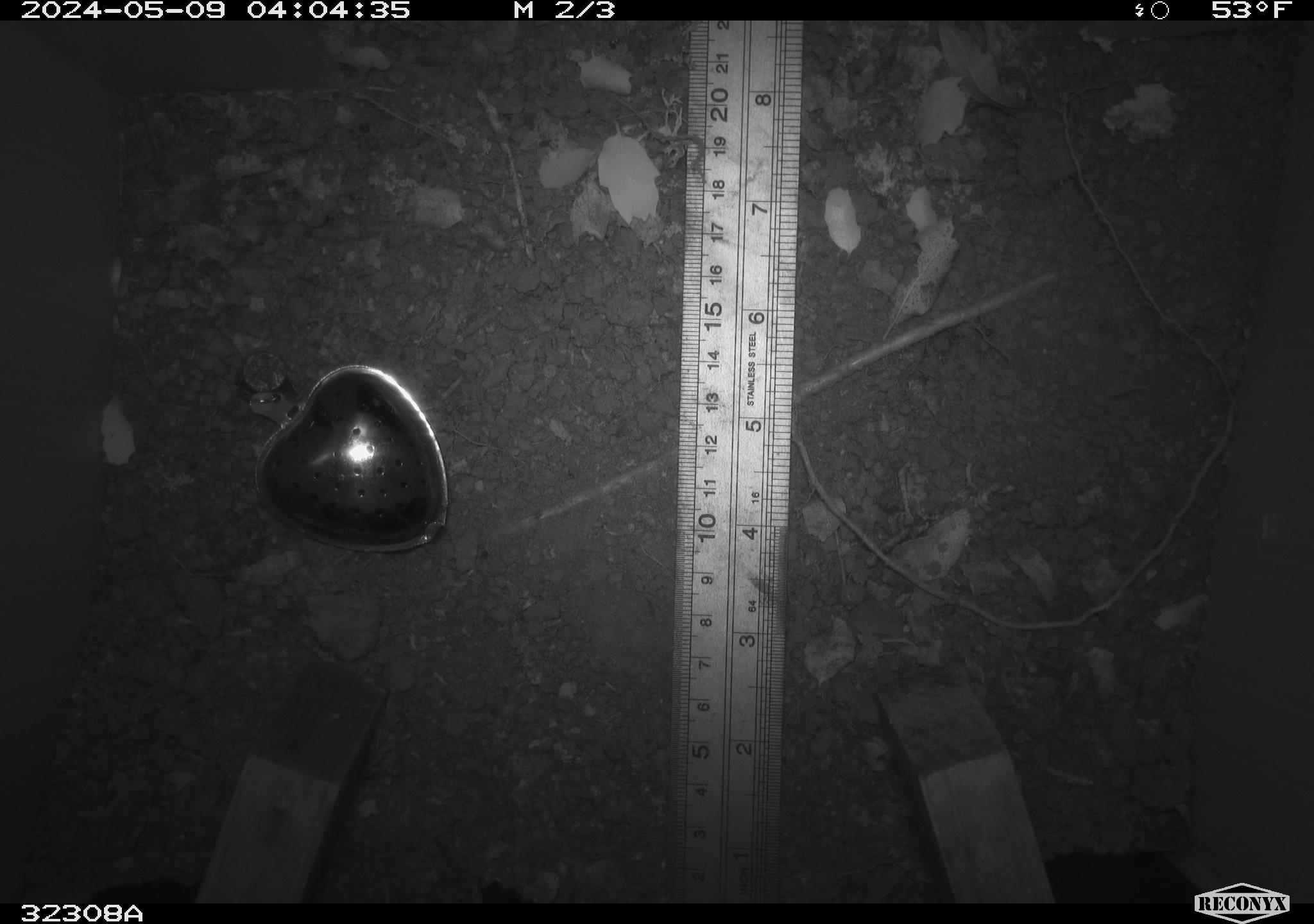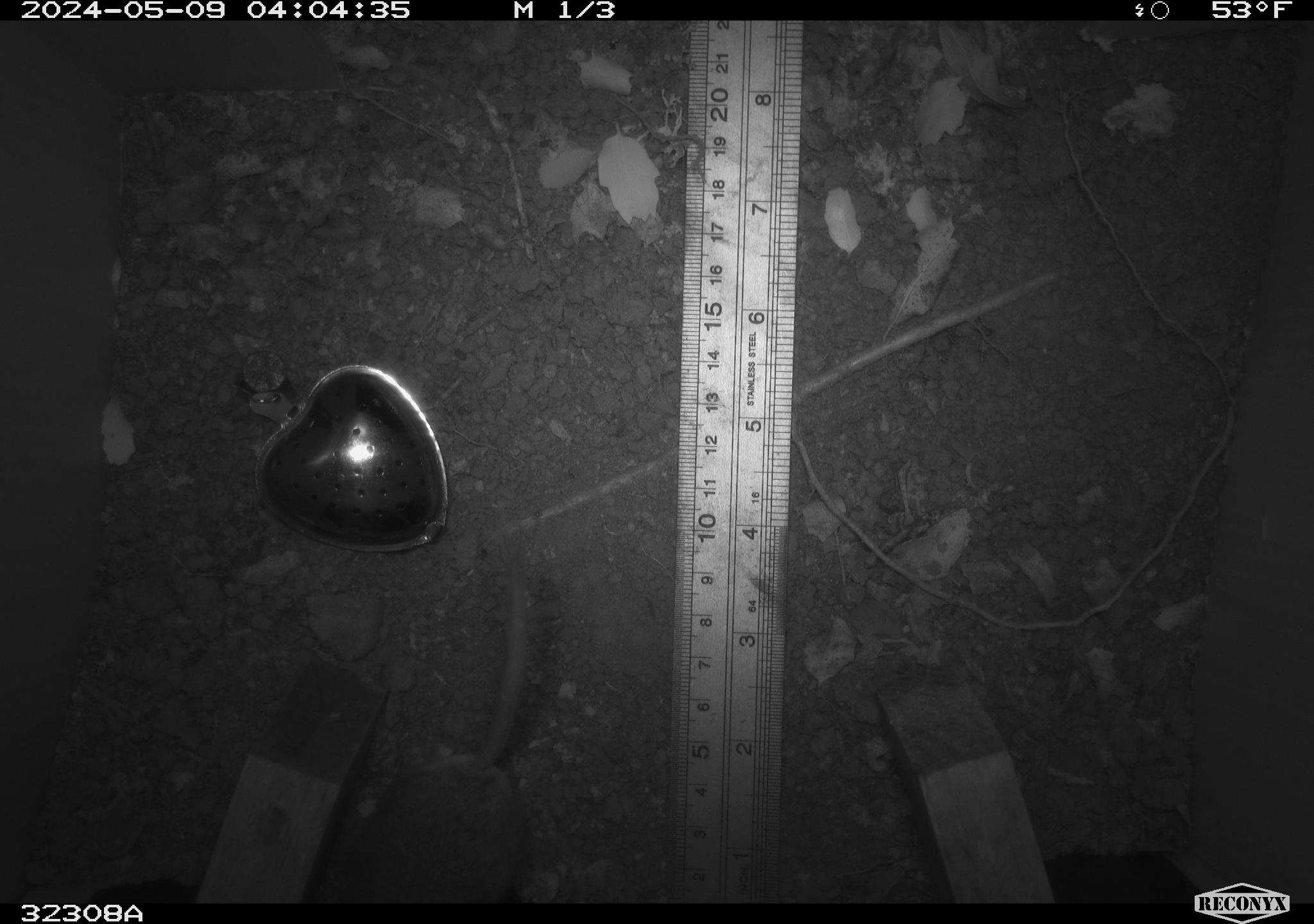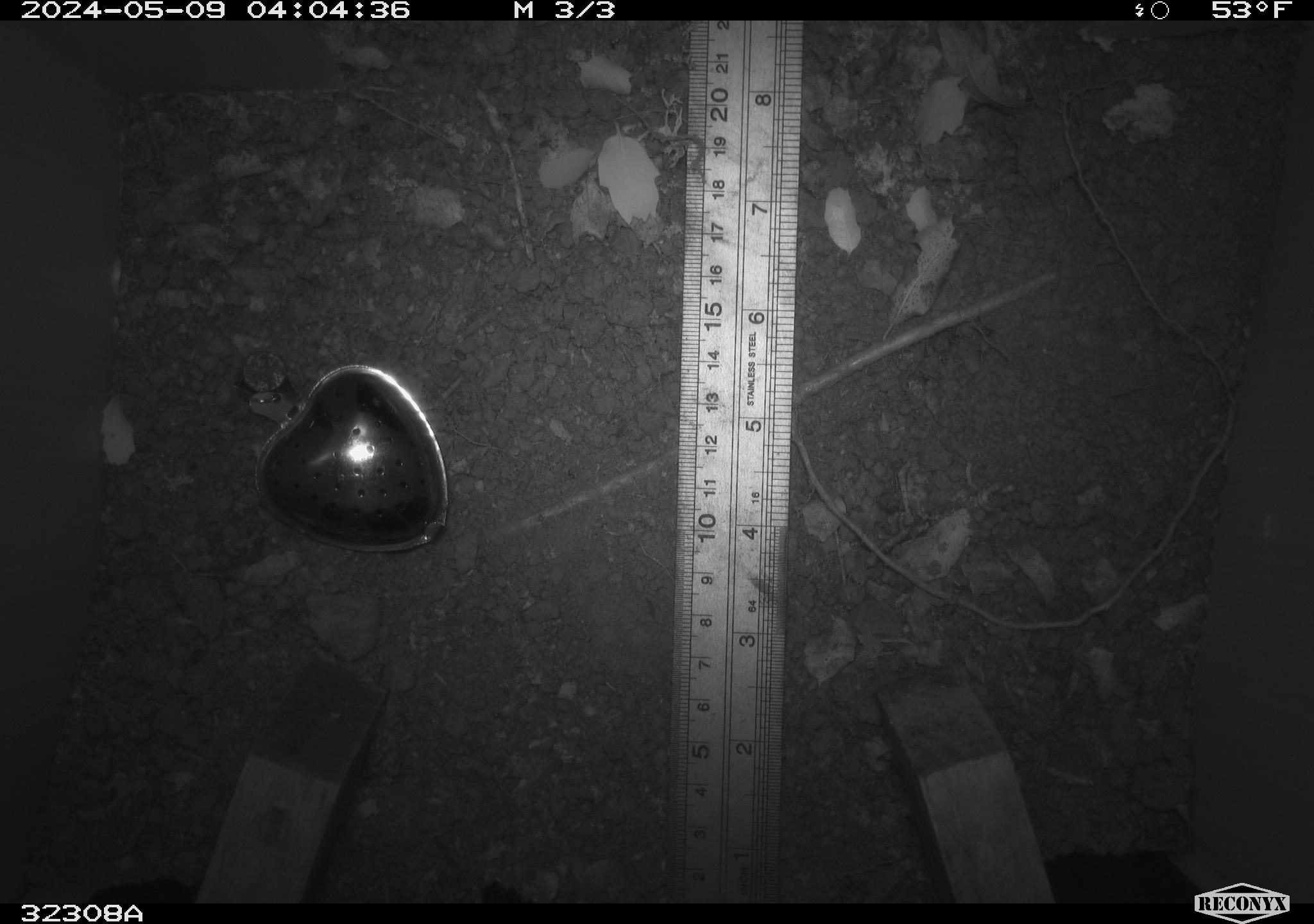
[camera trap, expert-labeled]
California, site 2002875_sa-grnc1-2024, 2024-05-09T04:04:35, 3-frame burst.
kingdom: Animalia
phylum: Chordata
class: Mammalia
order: Rodentia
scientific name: Rodentia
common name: rodent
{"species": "rodent (Rodentia)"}